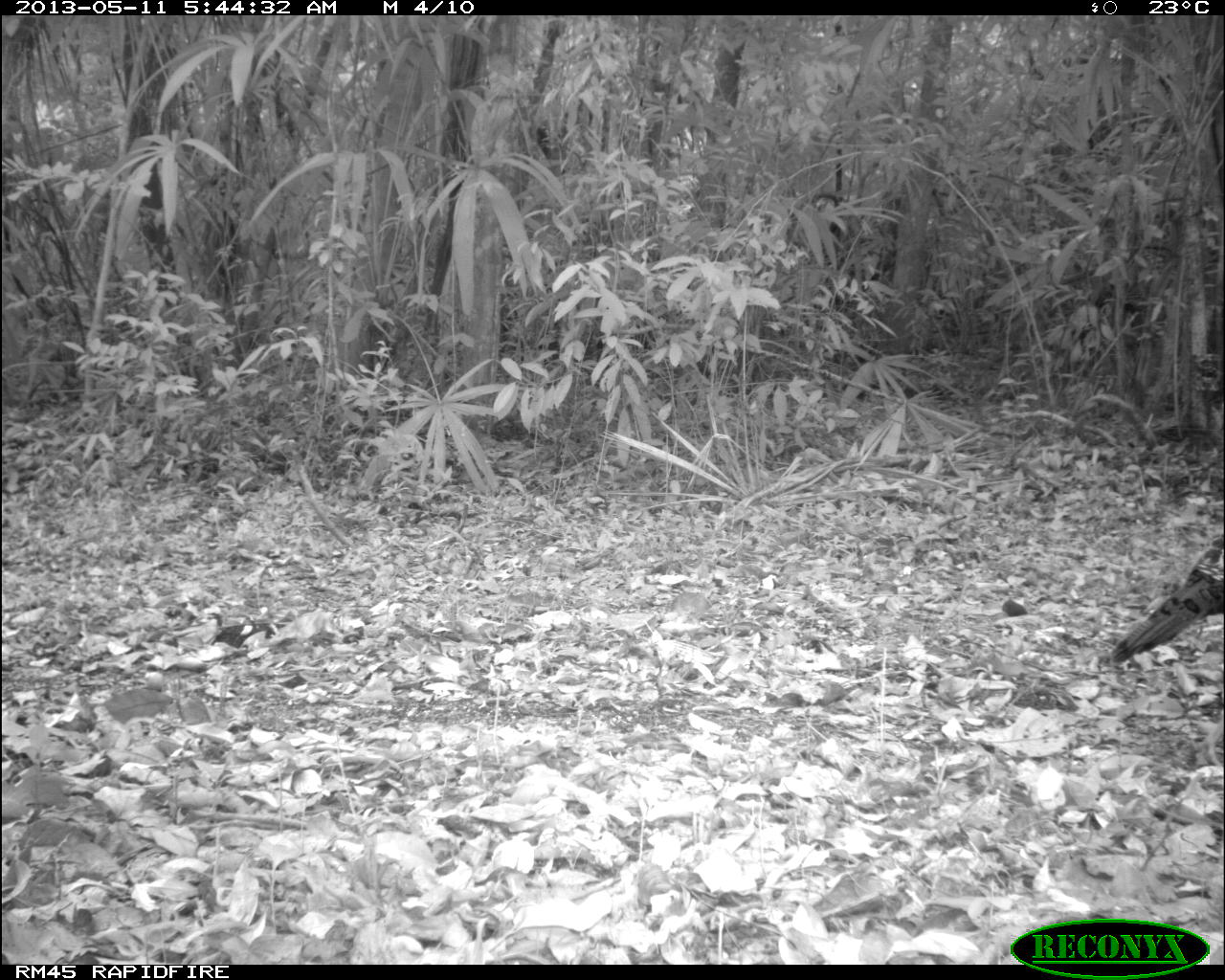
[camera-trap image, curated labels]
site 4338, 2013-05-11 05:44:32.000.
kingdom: Animalia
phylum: Chordata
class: Aves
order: Galliformes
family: Phasianidae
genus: Meleagris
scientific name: Meleagris ocellata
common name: ocellated turkey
Meleagris ocellata (ocellated turkey), count 1, sex female.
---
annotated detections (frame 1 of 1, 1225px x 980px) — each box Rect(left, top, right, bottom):
meleagris ocellata: Rect(1108, 531, 1224, 661)